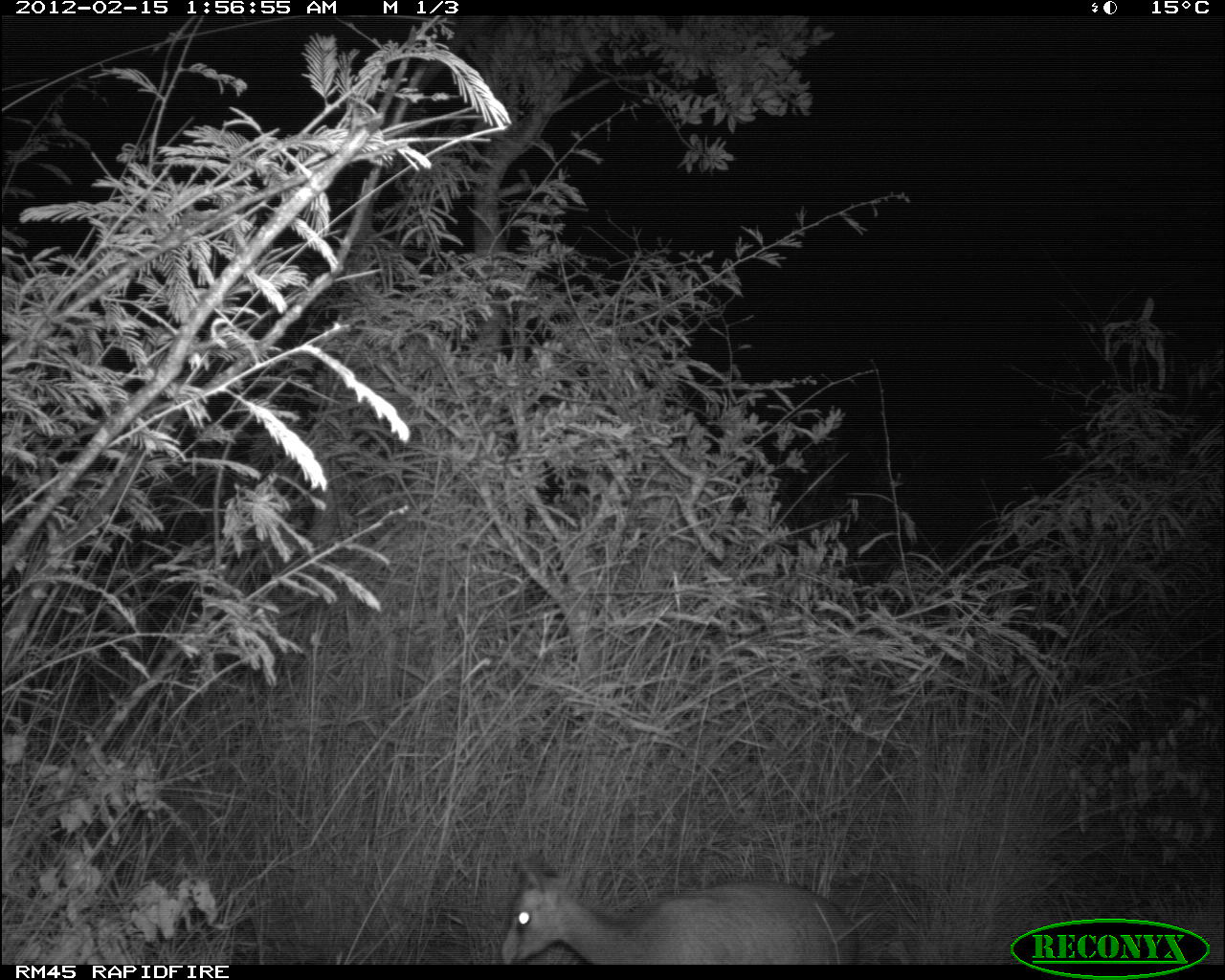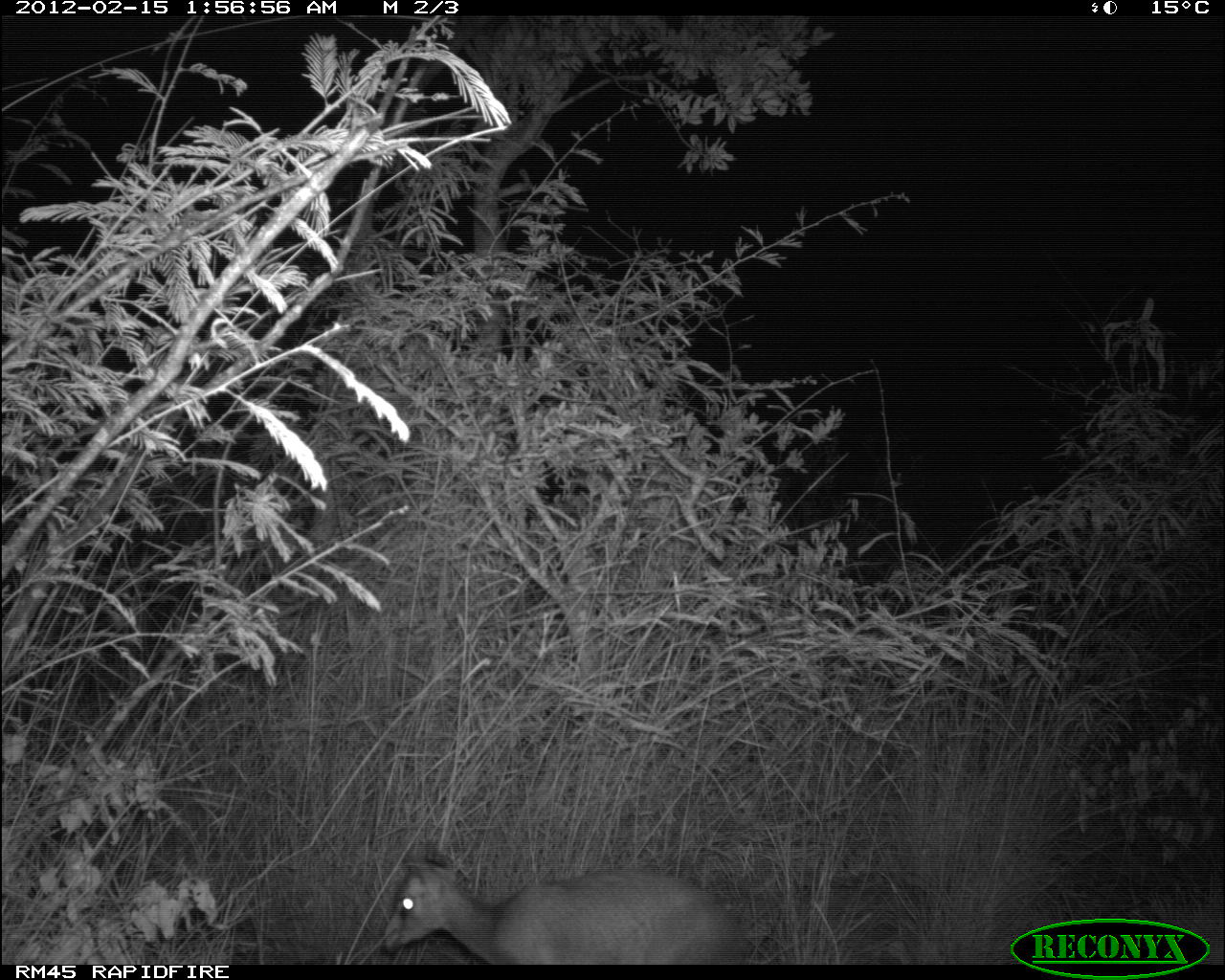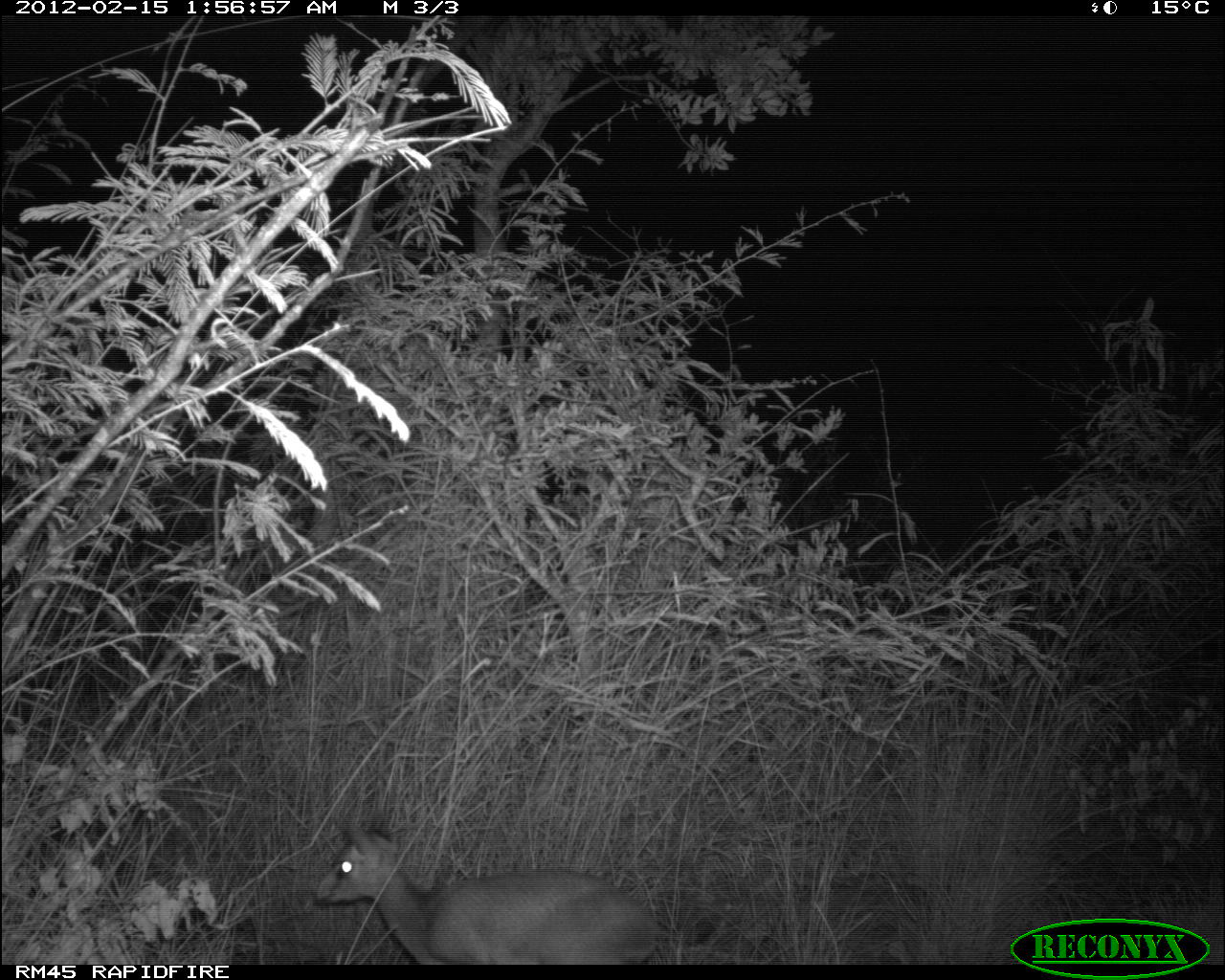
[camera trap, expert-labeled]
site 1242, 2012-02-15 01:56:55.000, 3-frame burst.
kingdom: Animalia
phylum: Chordata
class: Mammalia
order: Artiodactyla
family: Bovidae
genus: Madoqua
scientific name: Madoqua guentheri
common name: günther's dik-dik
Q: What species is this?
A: Madoqua guentheri (günther's dik-dik).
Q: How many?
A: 1.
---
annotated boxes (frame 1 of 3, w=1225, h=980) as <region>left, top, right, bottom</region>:
madoqua guentheri: <region>496, 846, 857, 964</region>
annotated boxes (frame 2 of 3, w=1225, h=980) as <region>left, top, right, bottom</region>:
madoqua guentheri: <region>378, 840, 746, 960</region>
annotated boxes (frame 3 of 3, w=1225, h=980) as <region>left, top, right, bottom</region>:
madoqua guentheri: <region>308, 812, 658, 963</region>